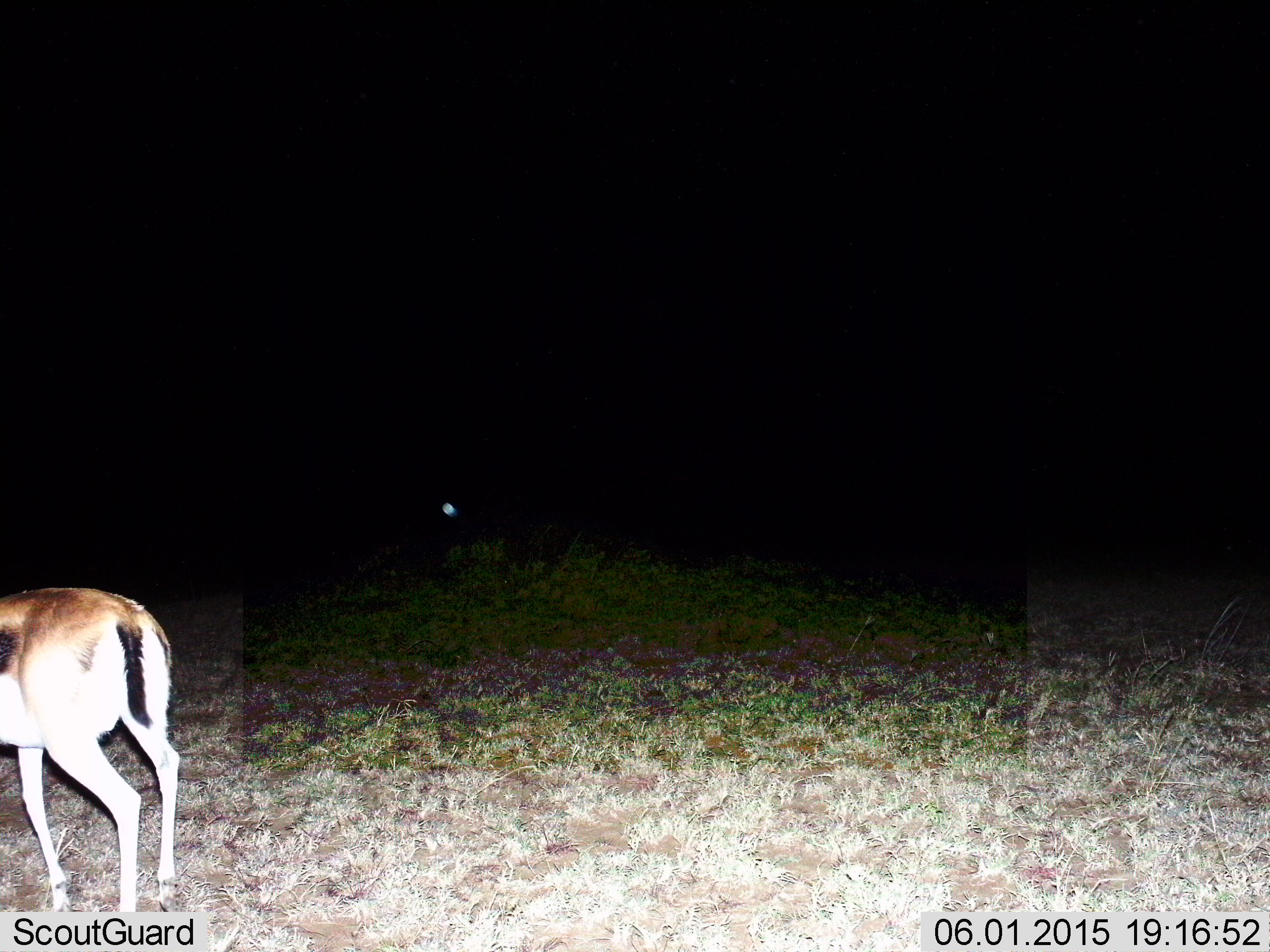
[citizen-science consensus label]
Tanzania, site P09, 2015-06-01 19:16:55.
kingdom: Animalia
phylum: Chordata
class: Mammalia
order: Artiodactyla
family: Bovidae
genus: Eudorcas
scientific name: Eudorcas thomsonii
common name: thomson's gazelle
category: gazellethomsons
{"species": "gazellethomsons (thomson's gazelle) (Eudorcas thomsonii)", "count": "1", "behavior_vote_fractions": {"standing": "80%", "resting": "0%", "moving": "20%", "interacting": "0%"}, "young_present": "0%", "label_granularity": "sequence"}